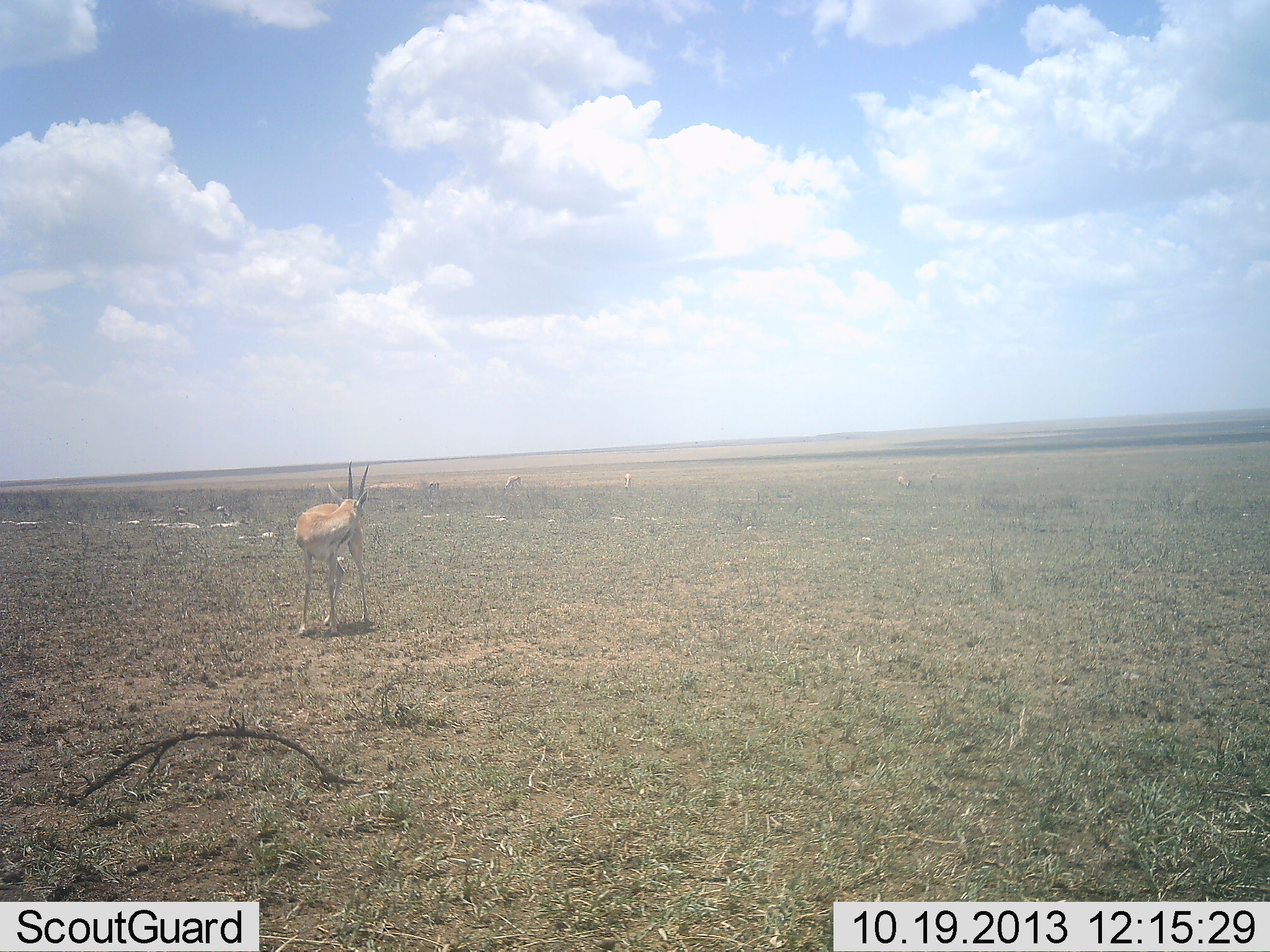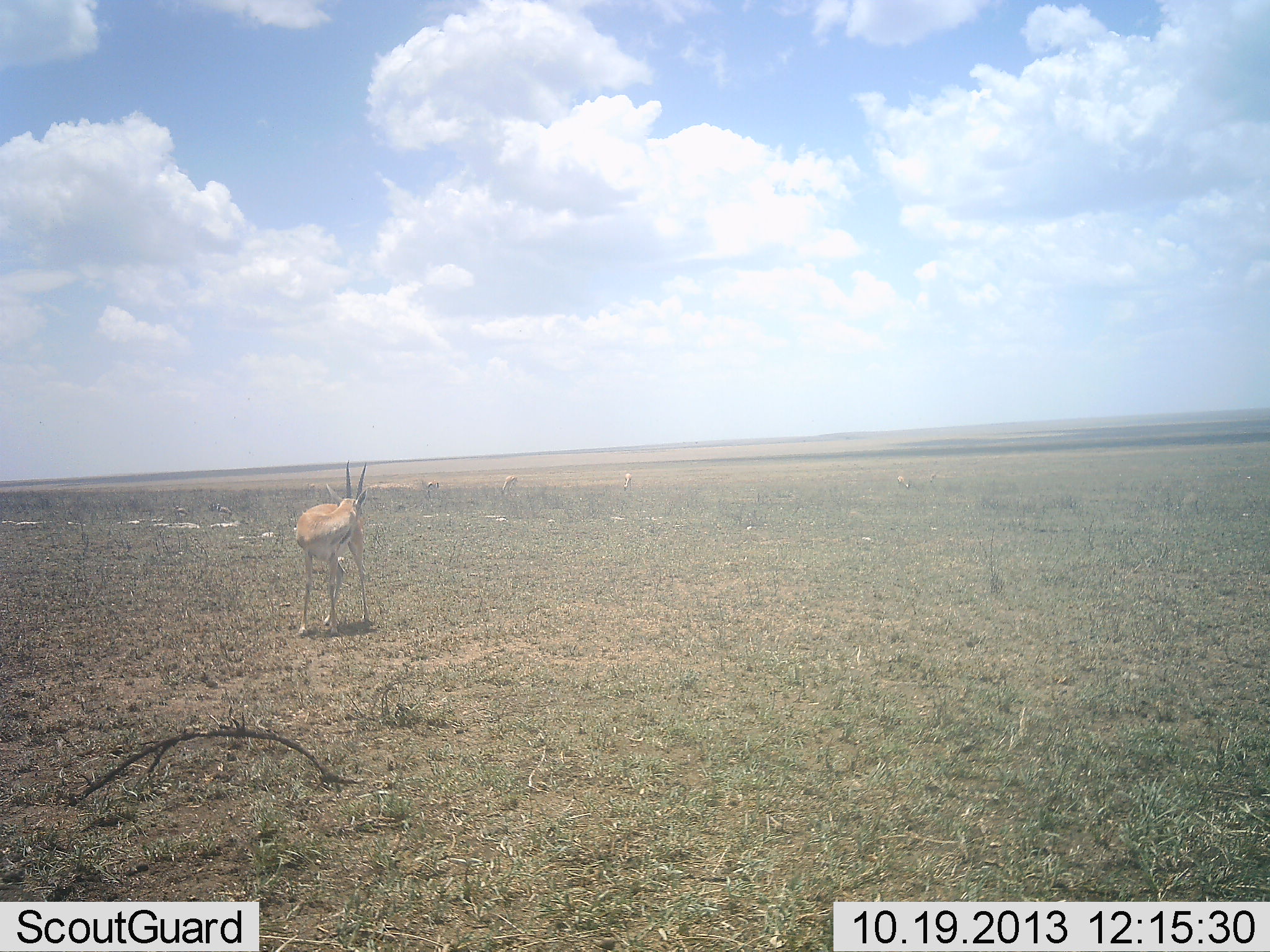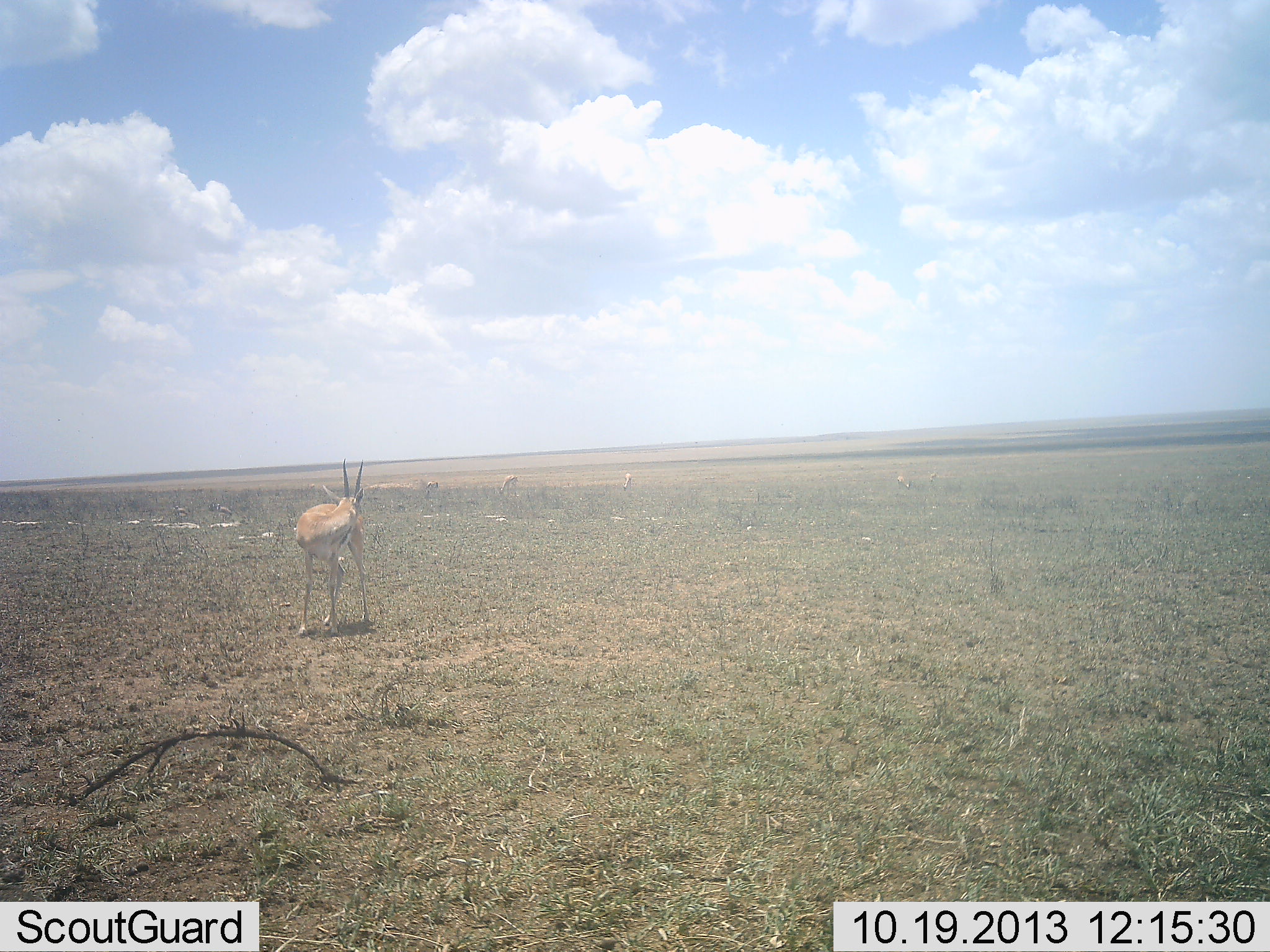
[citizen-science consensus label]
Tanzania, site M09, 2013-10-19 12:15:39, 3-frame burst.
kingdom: Animalia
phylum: Chordata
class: Mammalia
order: Artiodactyla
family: Bovidae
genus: Nanger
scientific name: Nanger granti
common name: grant's gazelle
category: gazellegrants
Gazellegrants (grant's gazelle) (Nanger granti), count 1. Behavior (volunteer vote fractions): standing 87%, resting 4%, moving 9%, interacting 4%. Young present (vote fraction): 0%. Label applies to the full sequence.